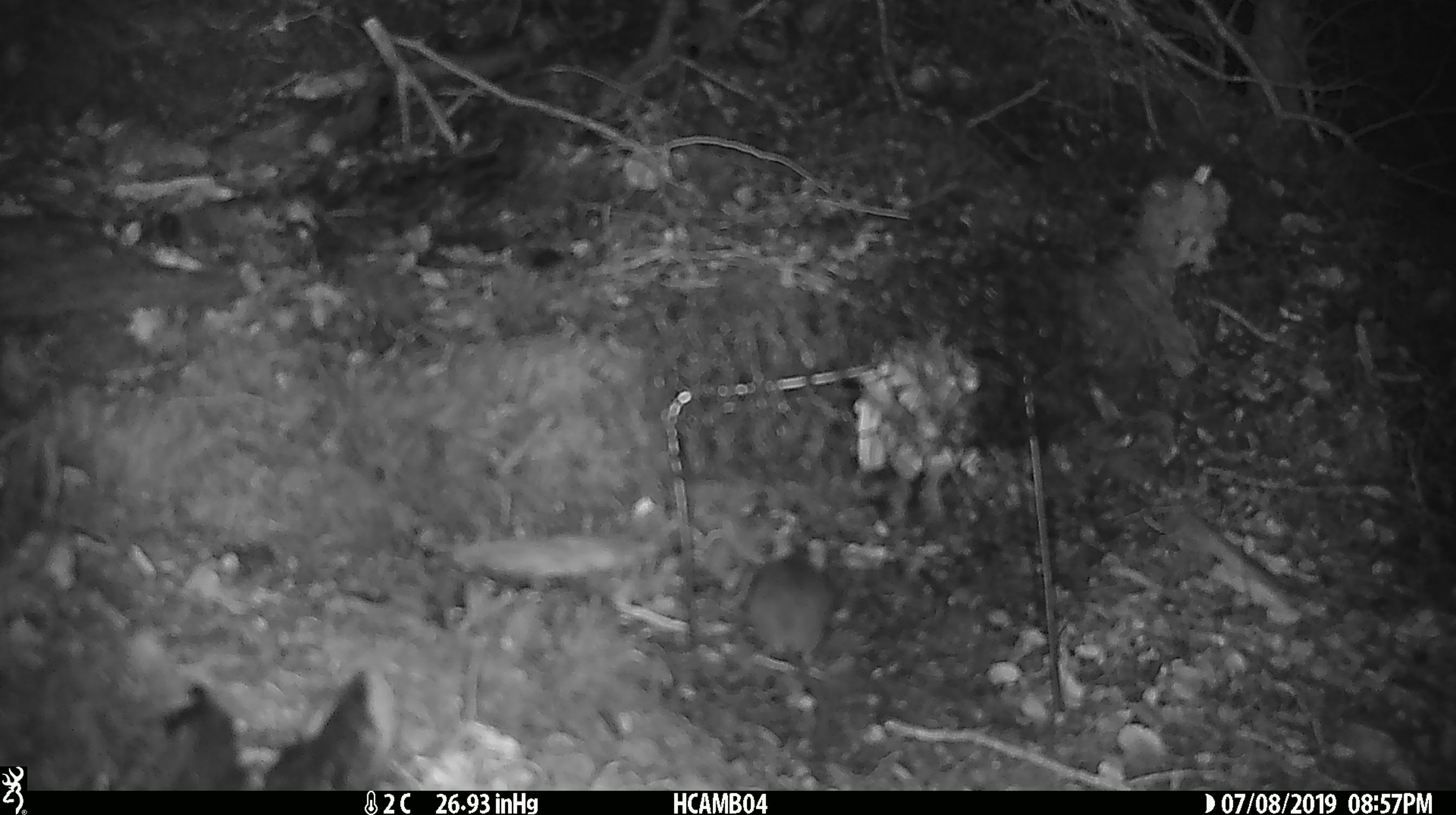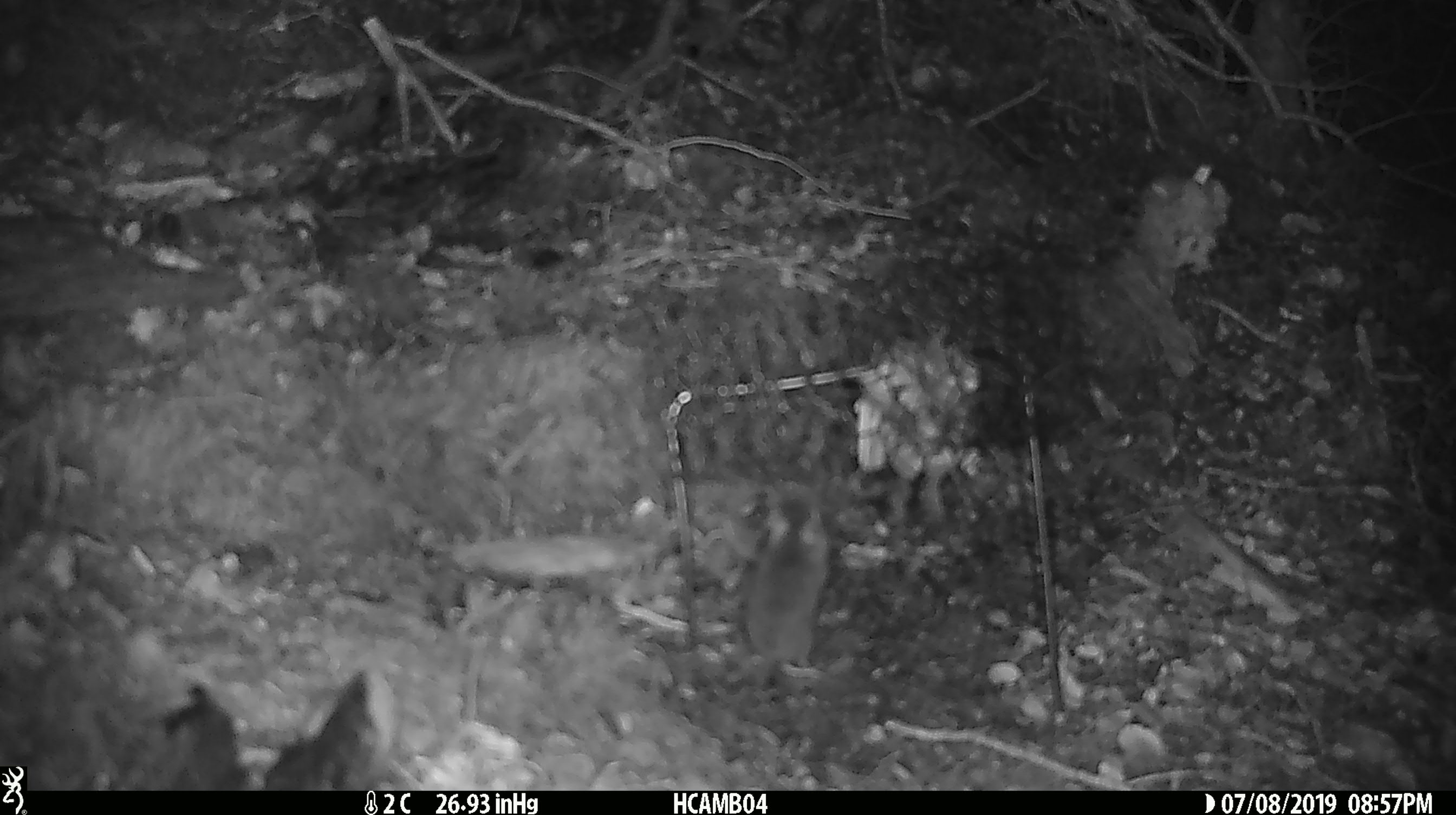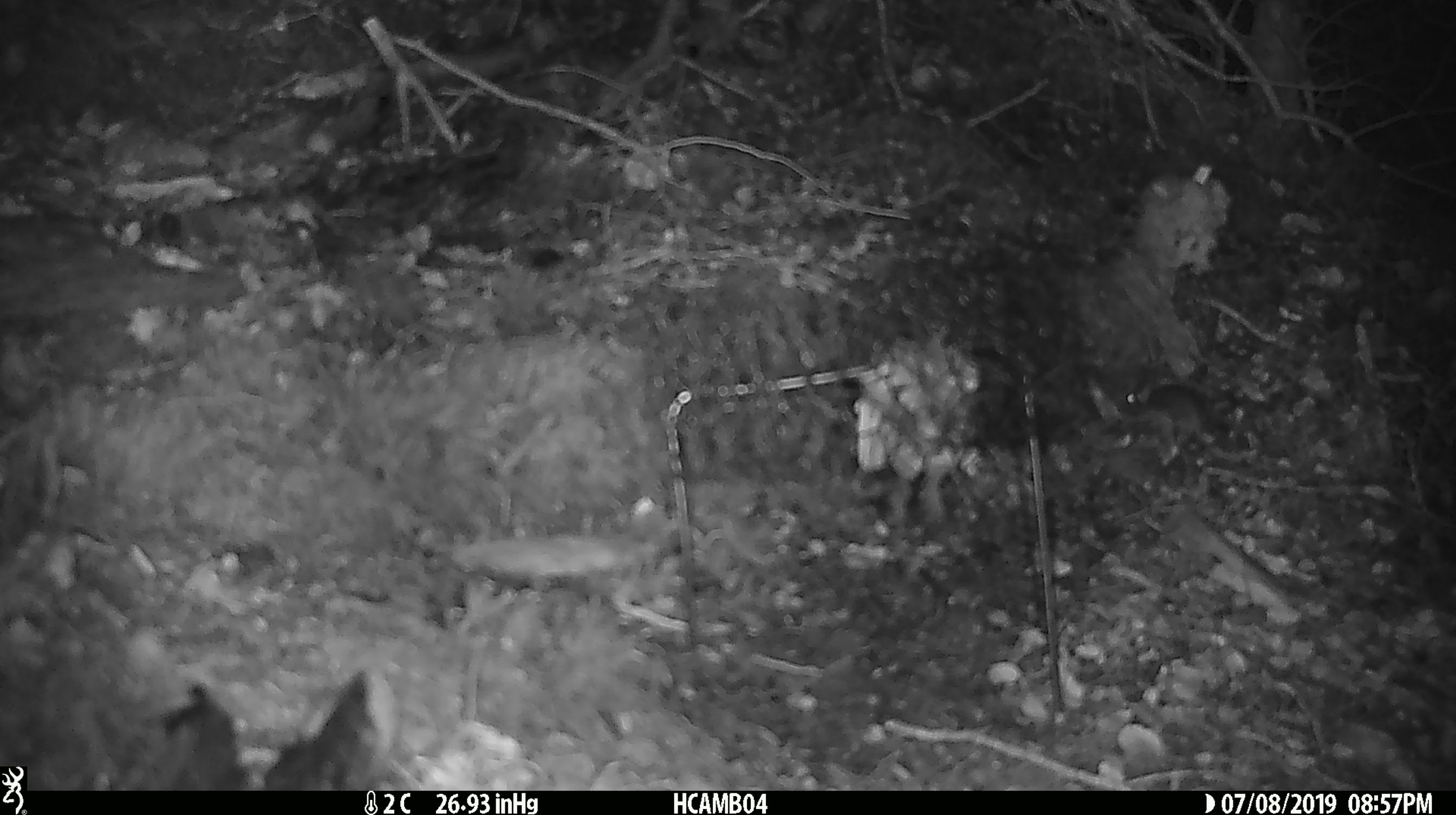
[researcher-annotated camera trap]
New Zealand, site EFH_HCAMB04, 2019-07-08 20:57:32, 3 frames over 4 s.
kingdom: Animalia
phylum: Chordata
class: Mammalia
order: Rodentia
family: Muridae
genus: Mus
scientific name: Mus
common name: mouse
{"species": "mouse (Mus)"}